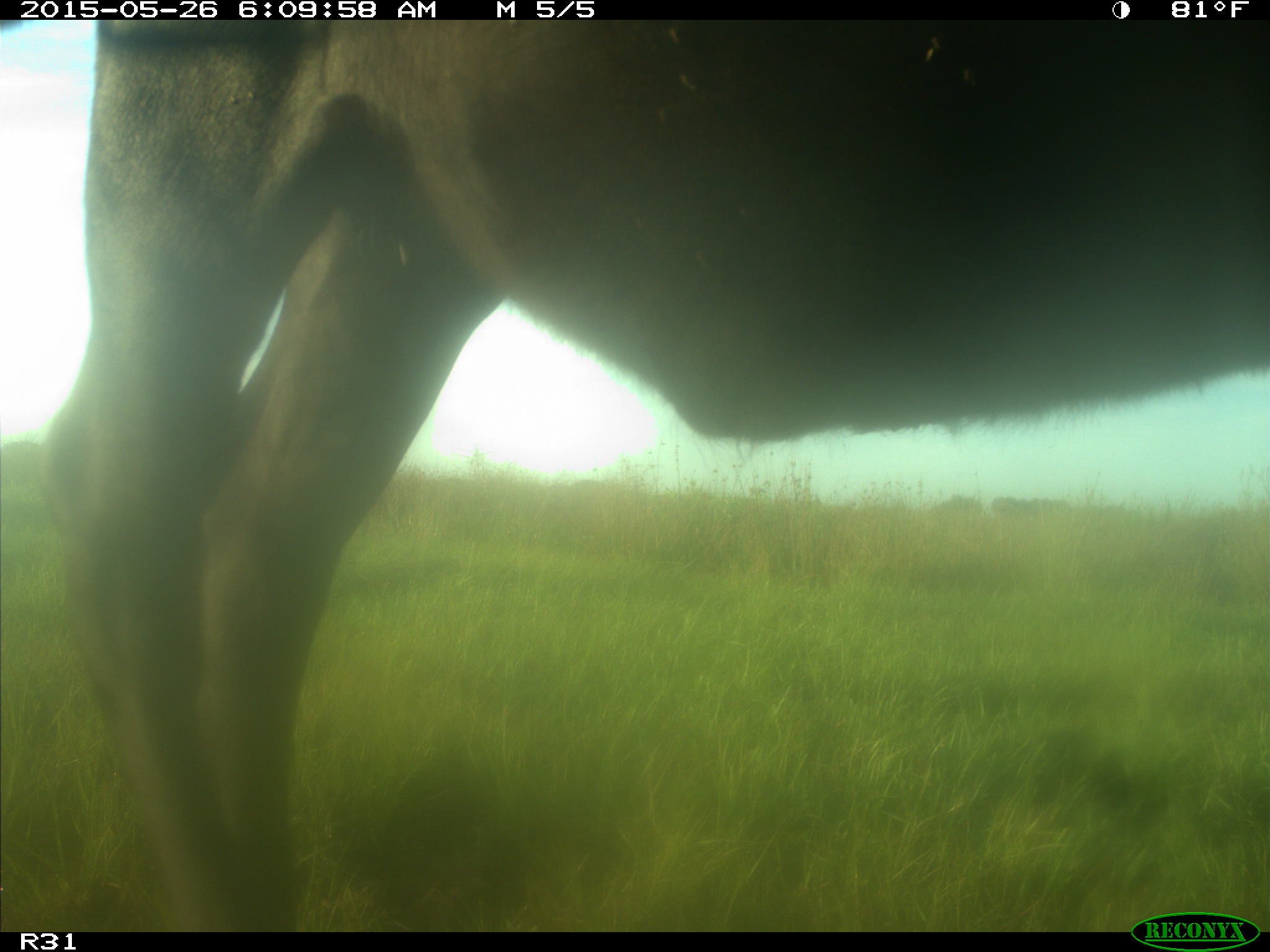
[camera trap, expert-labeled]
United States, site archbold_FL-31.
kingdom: Animalia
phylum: Chordata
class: Mammalia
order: Artiodactyla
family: Bovidae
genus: Bos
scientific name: Bos taurus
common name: domestic cow